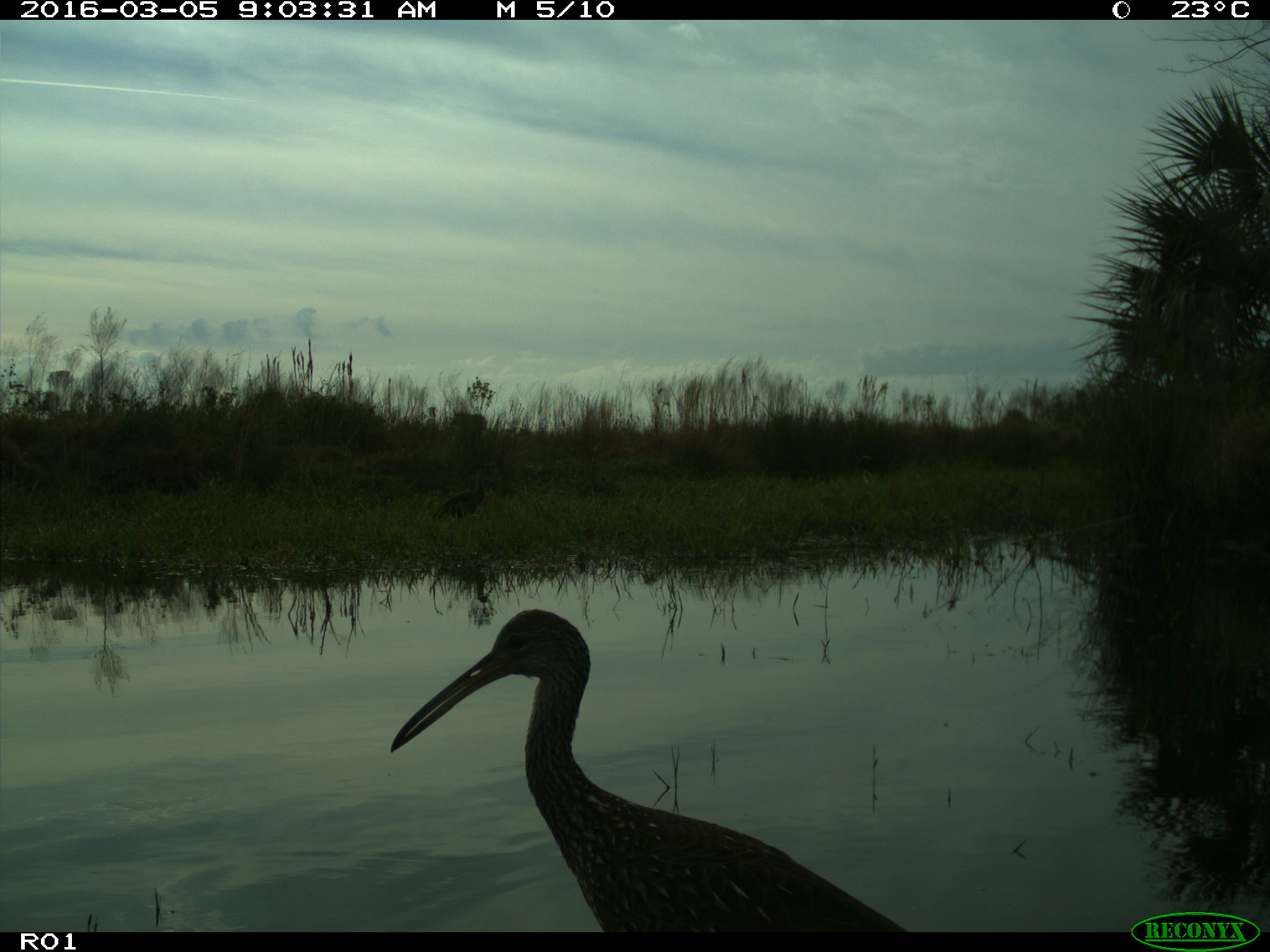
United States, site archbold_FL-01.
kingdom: Animalia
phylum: Chordata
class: Aves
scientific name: Aves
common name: birds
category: unidentified bird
Unidentified bird (birds) (Aves).